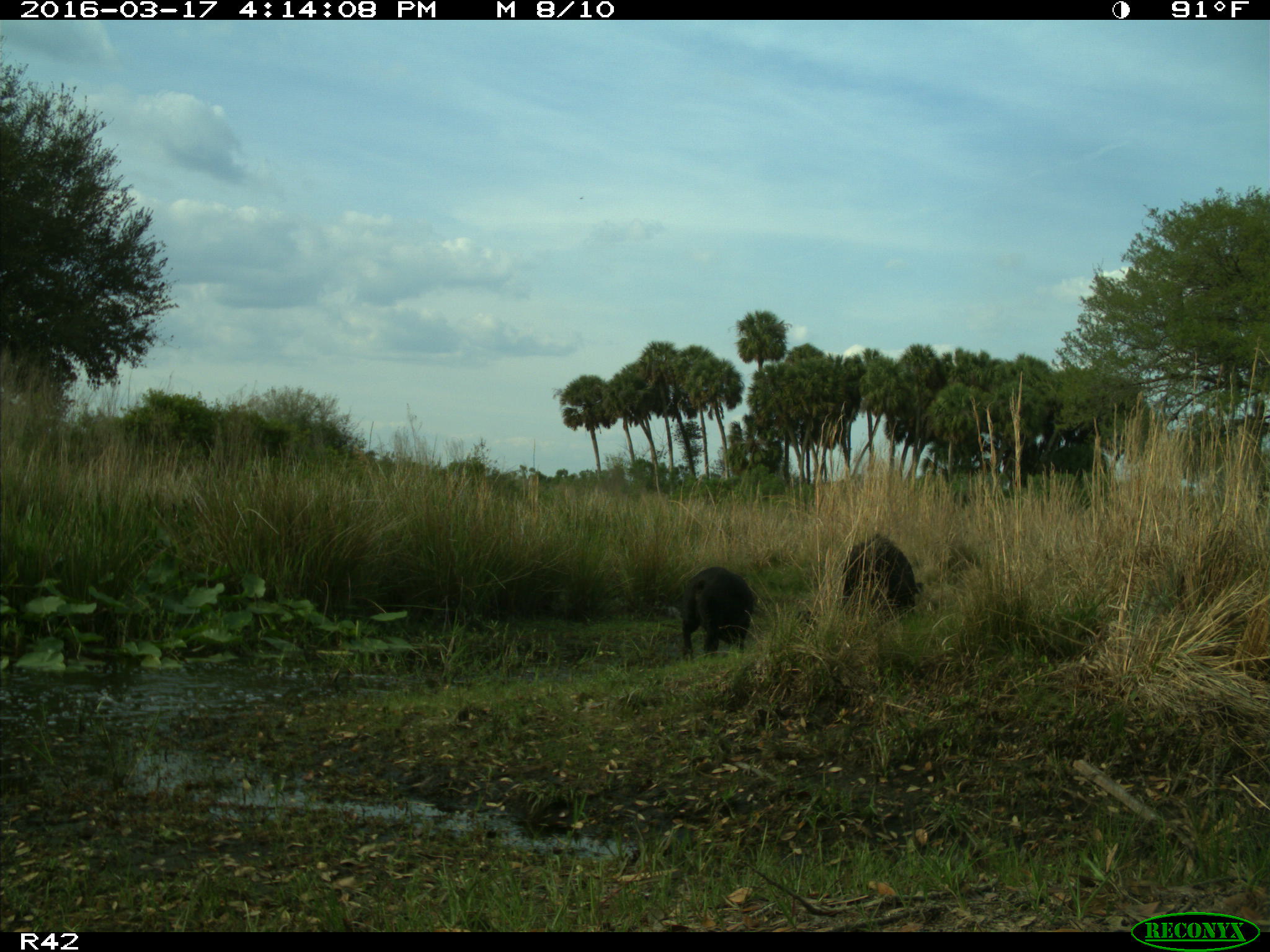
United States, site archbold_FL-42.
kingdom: Animalia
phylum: Chordata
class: Mammalia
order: Artiodactyla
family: Suidae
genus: Sus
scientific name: Sus scrofa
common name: wild boar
Sus scrofa (wild boar).